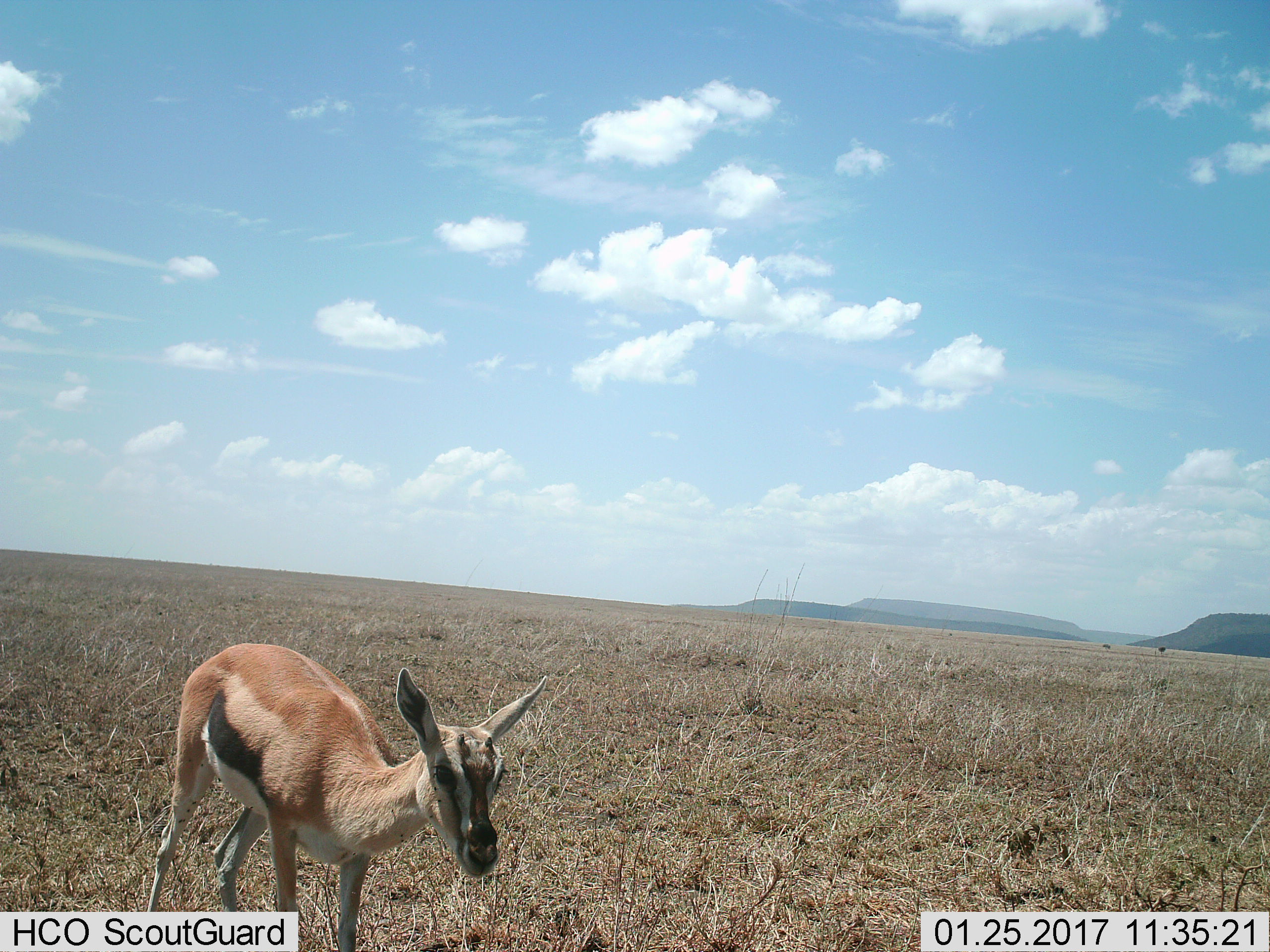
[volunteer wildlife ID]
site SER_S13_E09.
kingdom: Animalia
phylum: Chordata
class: Mammalia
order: Artiodactyla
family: Bovidae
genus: Eudorcas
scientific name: Eudorcas thomsonii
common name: thomson's gazelle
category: gazellethomsons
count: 1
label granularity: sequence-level